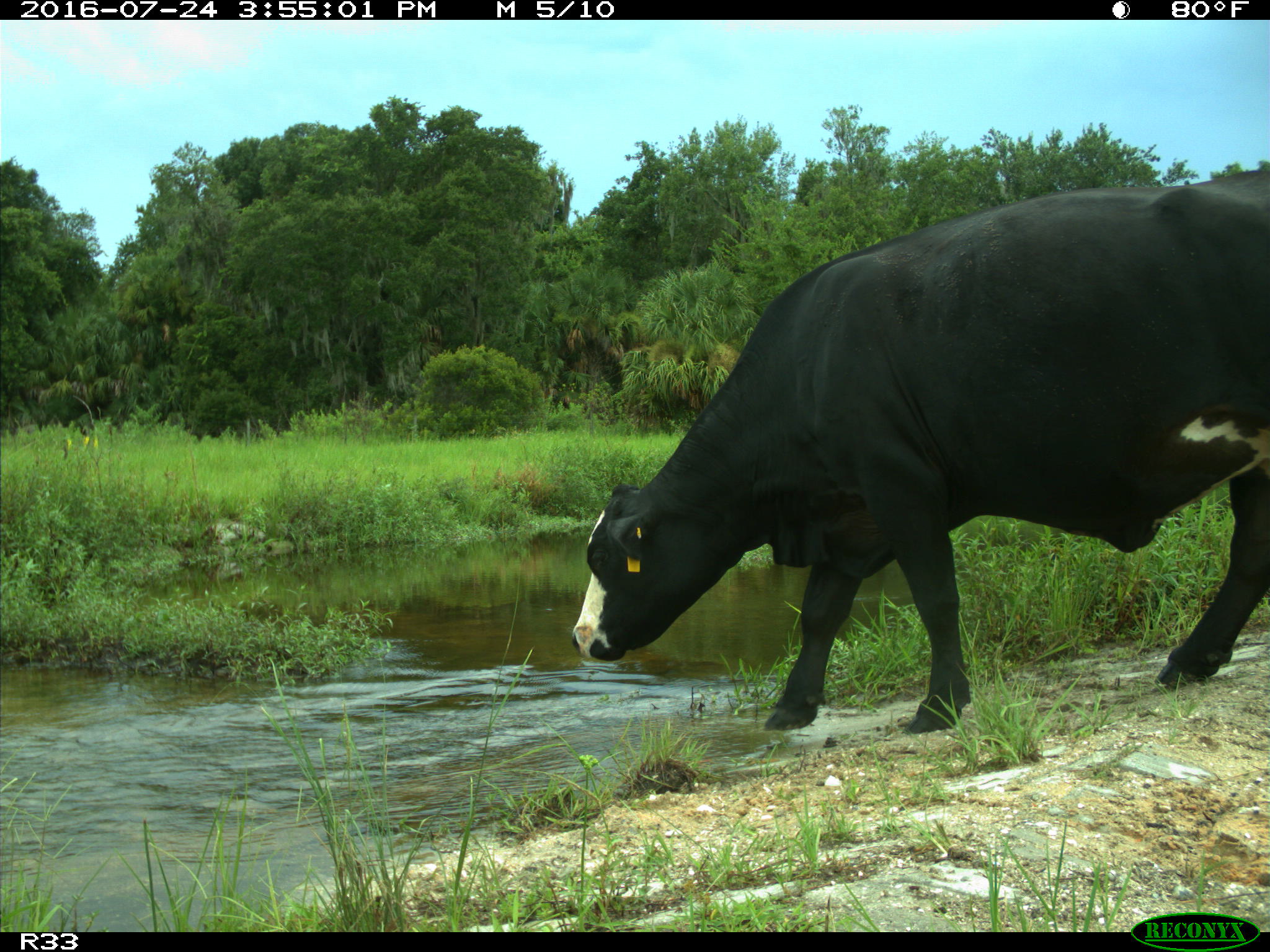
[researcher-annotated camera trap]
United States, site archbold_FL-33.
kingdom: Animalia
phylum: Chordata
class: Mammalia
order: Artiodactyla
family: Bovidae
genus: Bos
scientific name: Bos taurus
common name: domestic cow